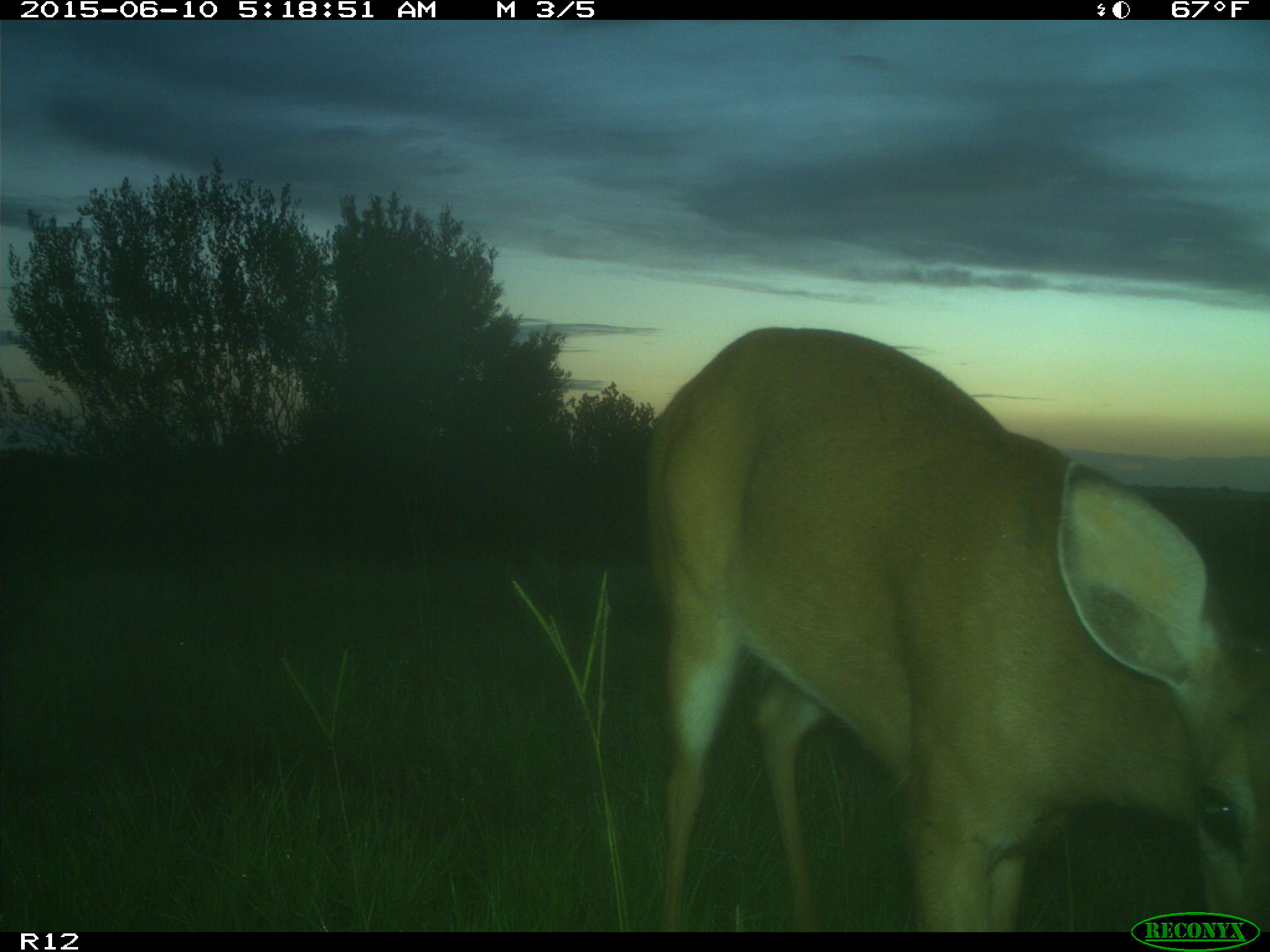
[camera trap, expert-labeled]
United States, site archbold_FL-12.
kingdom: Animalia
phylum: Chordata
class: Mammalia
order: Artiodactyla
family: Cervidae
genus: Odocoileus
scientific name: Odocoileus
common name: deer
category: unidentified deer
Unidentified deer (deer) (Odocoileus).